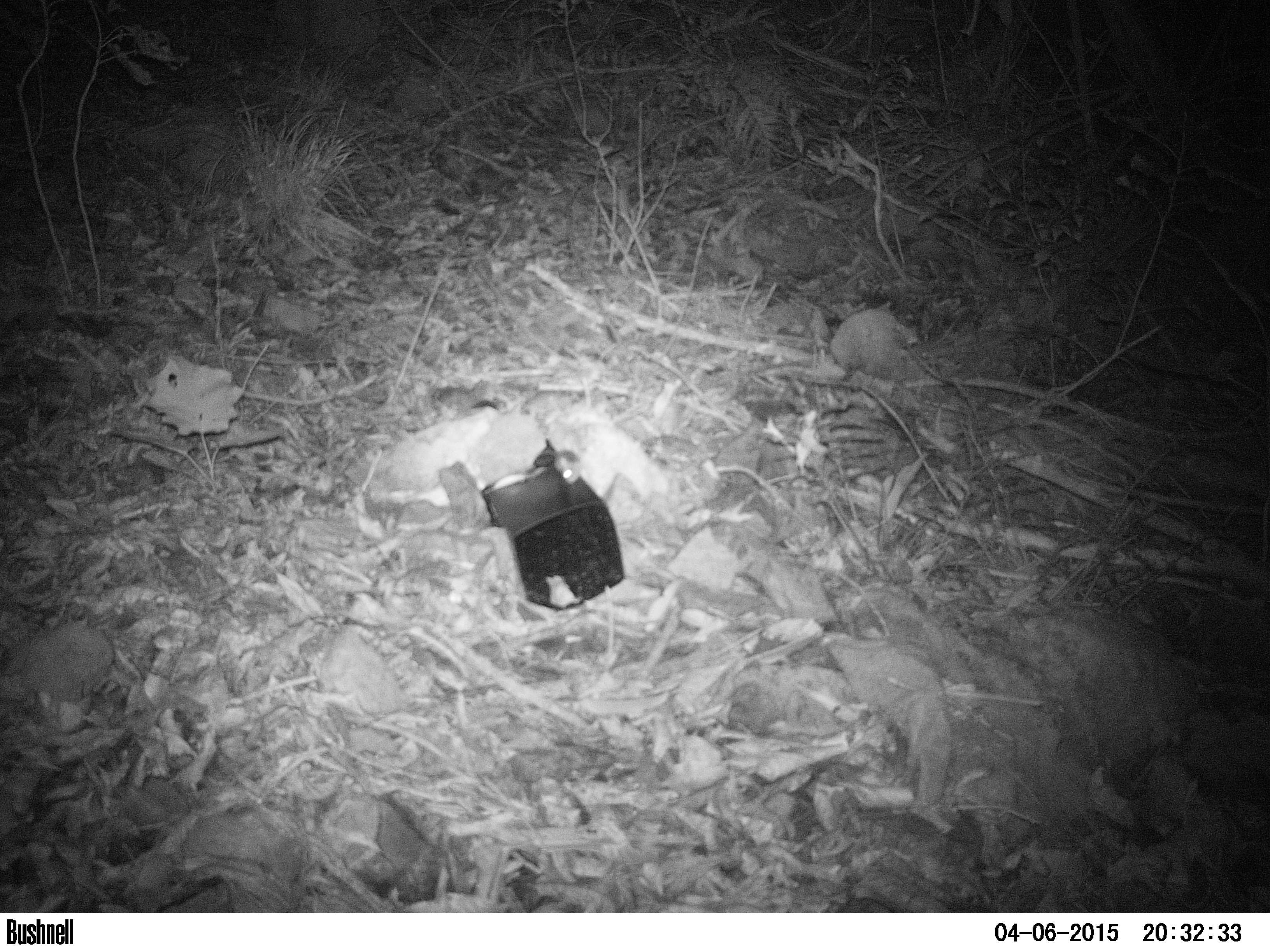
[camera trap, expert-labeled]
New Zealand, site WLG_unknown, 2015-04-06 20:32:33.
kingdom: Animalia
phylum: Chordata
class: Mammalia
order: Rodentia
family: Muridae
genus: Mus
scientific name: Mus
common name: mouse